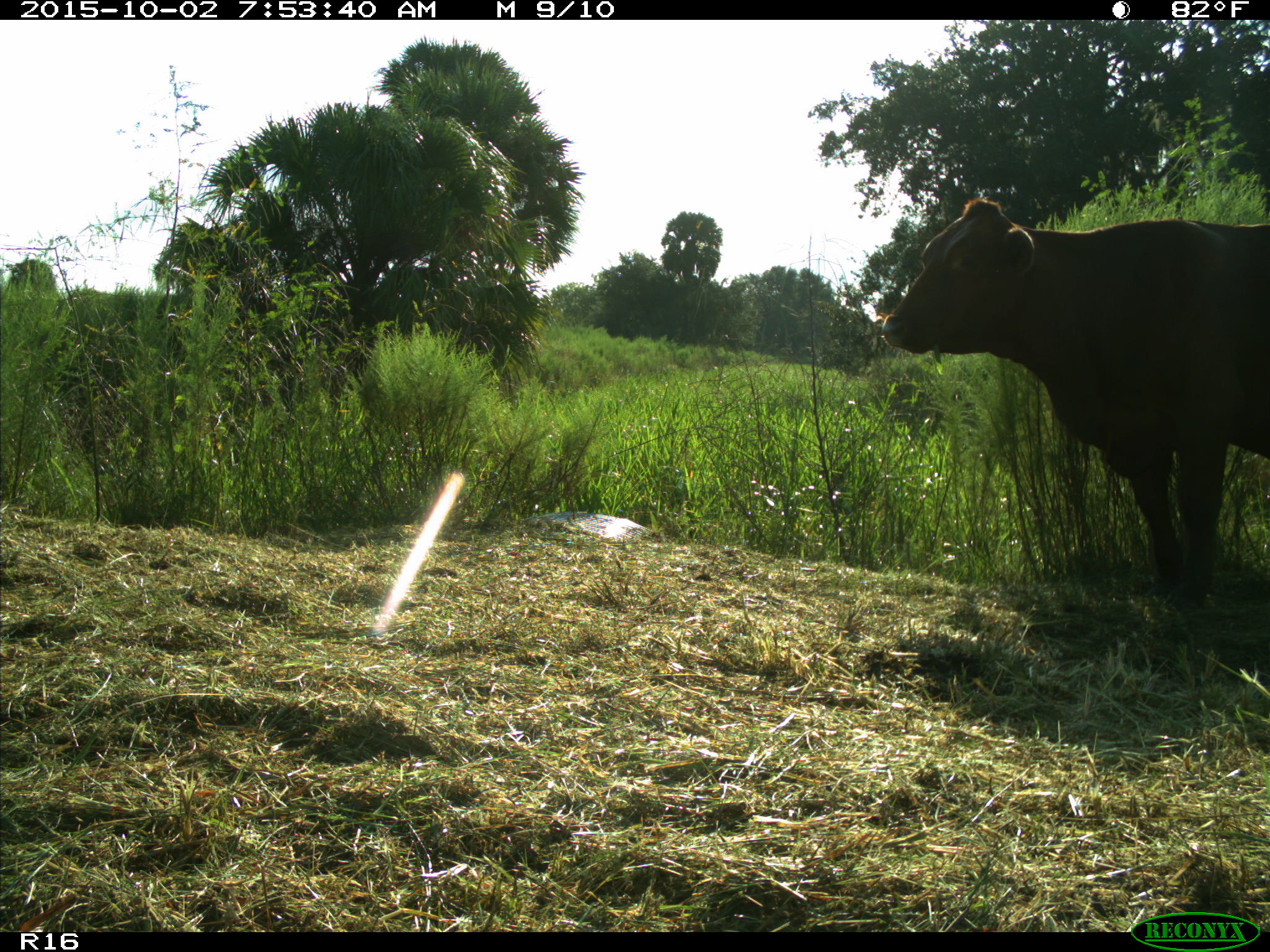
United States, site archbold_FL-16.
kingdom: Animalia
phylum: Chordata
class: Mammalia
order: Artiodactyla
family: Bovidae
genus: Bos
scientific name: Bos taurus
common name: domestic cow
Bos taurus (domestic cow).